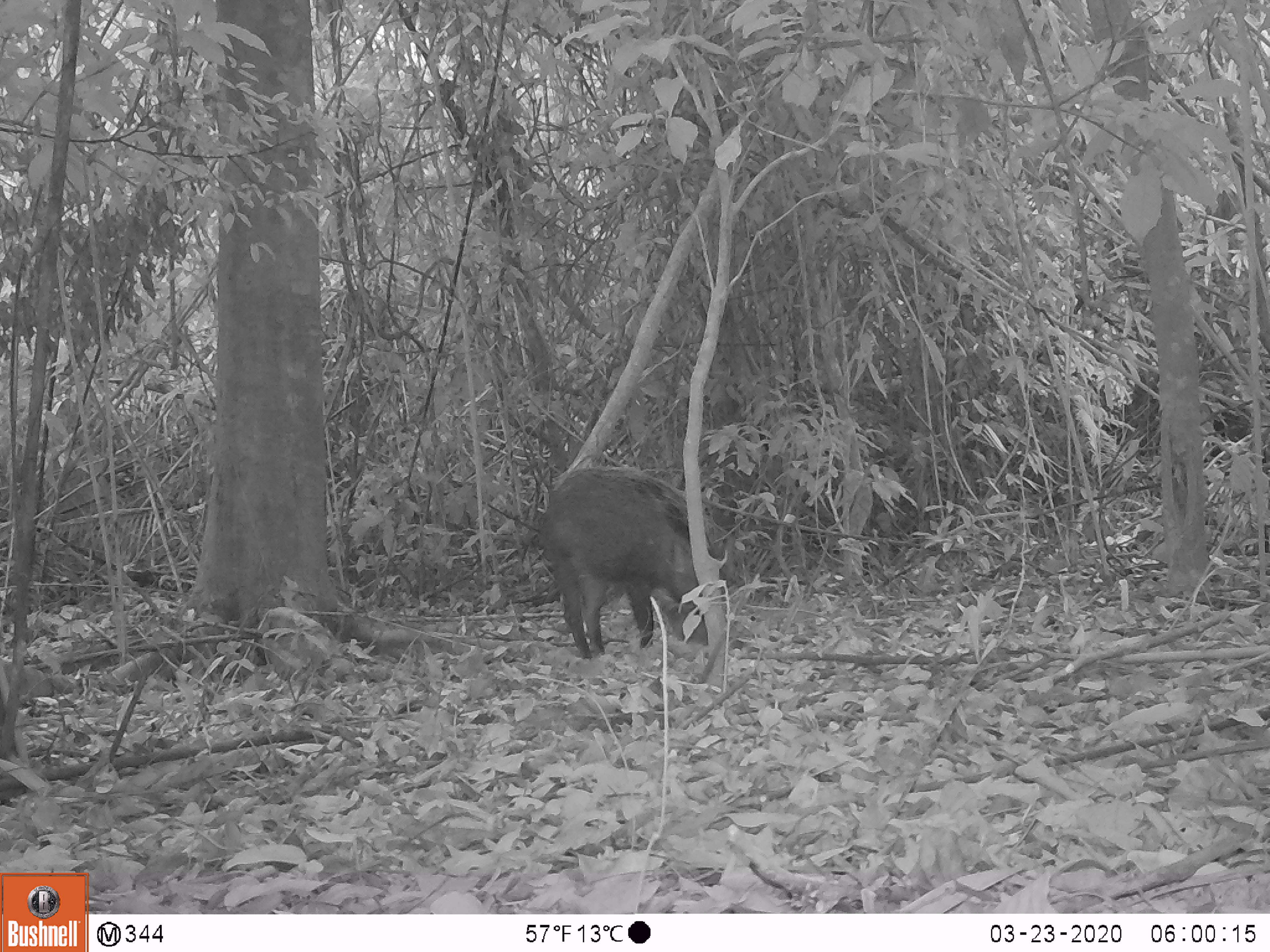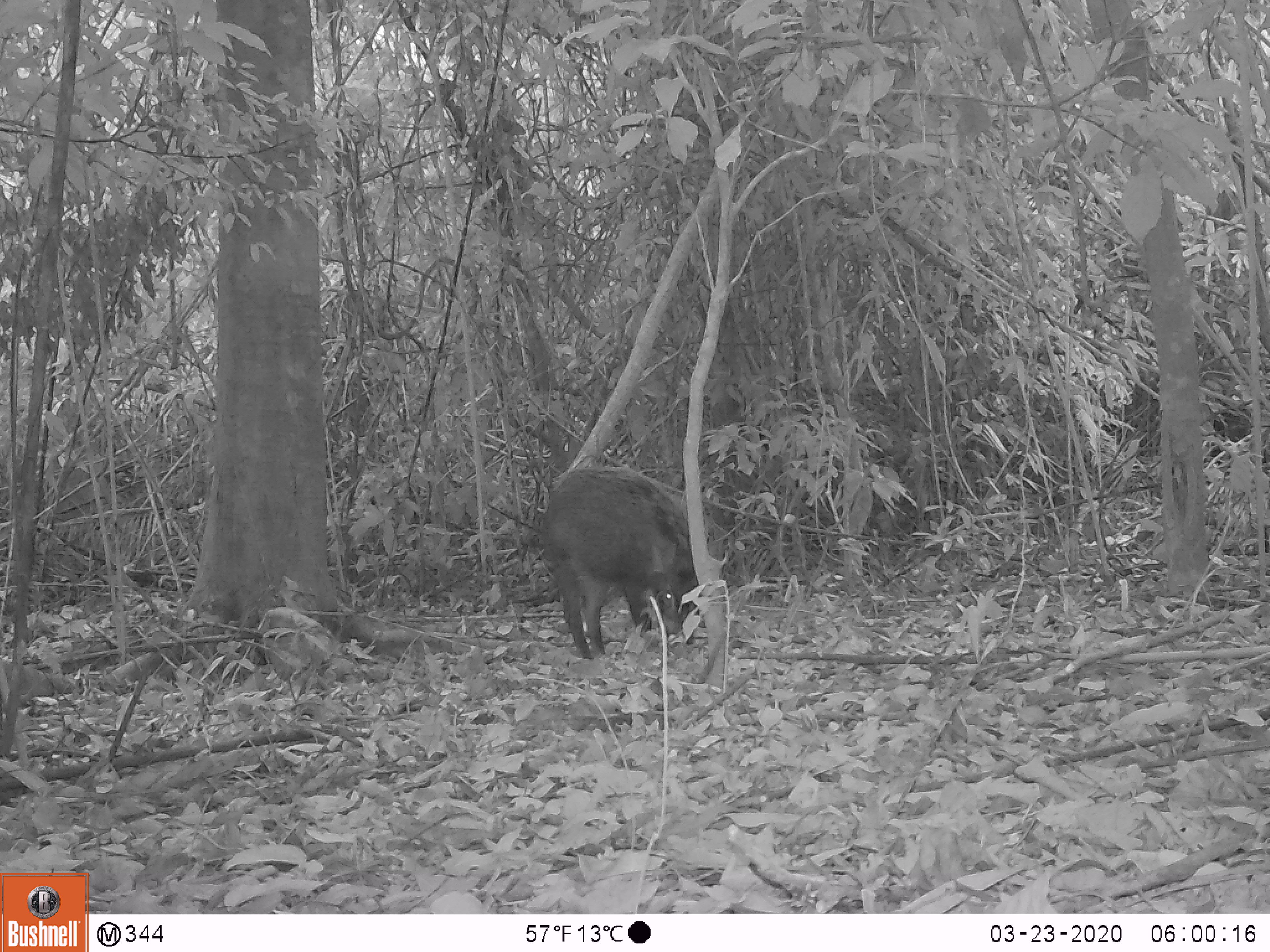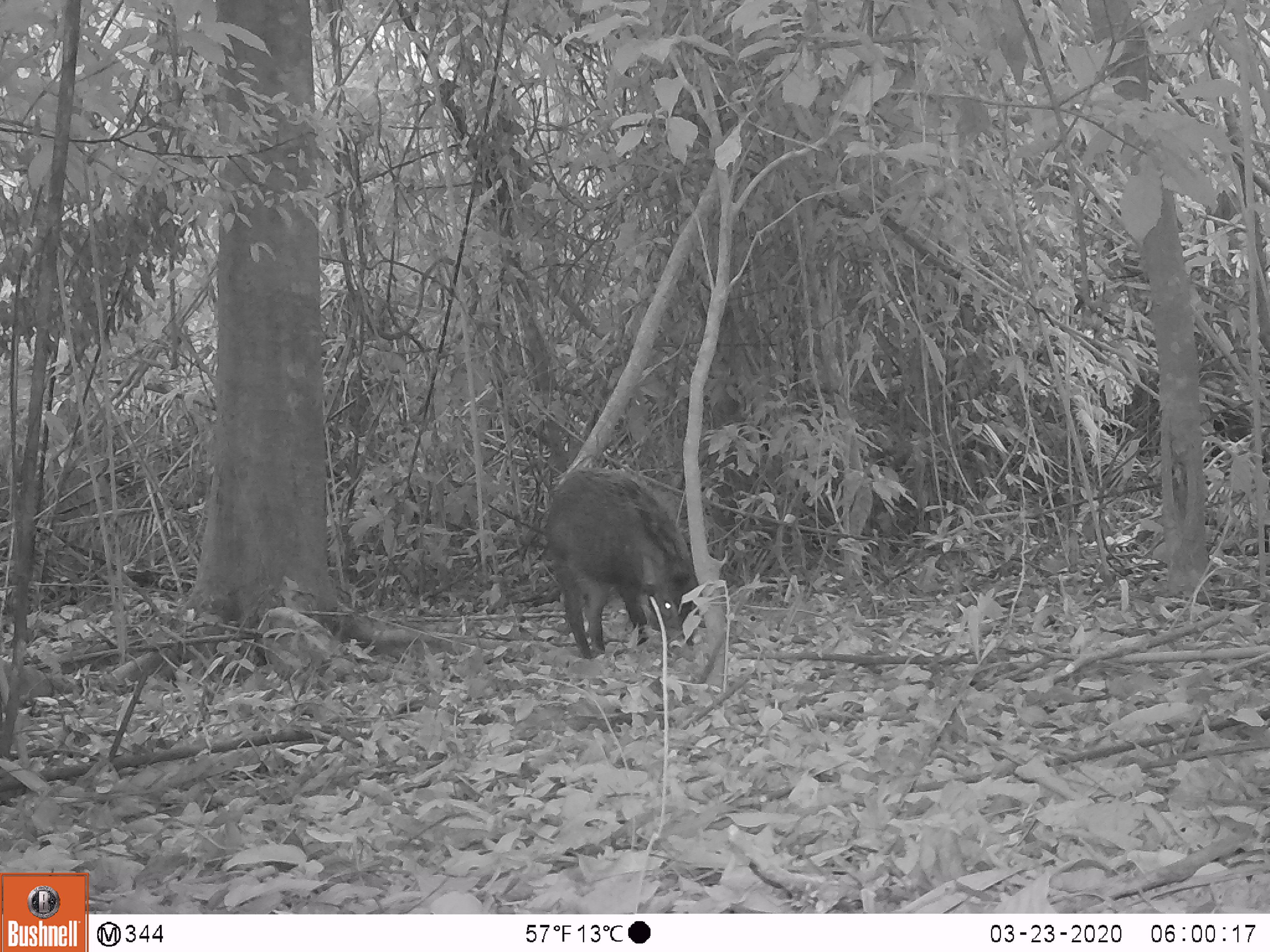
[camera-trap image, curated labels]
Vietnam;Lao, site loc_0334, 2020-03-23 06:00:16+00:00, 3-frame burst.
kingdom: Animalia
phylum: Chordata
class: Mammalia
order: Artiodactyla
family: Suidae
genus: Sus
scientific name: Sus scrofa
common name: eurasian wild pig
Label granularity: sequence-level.